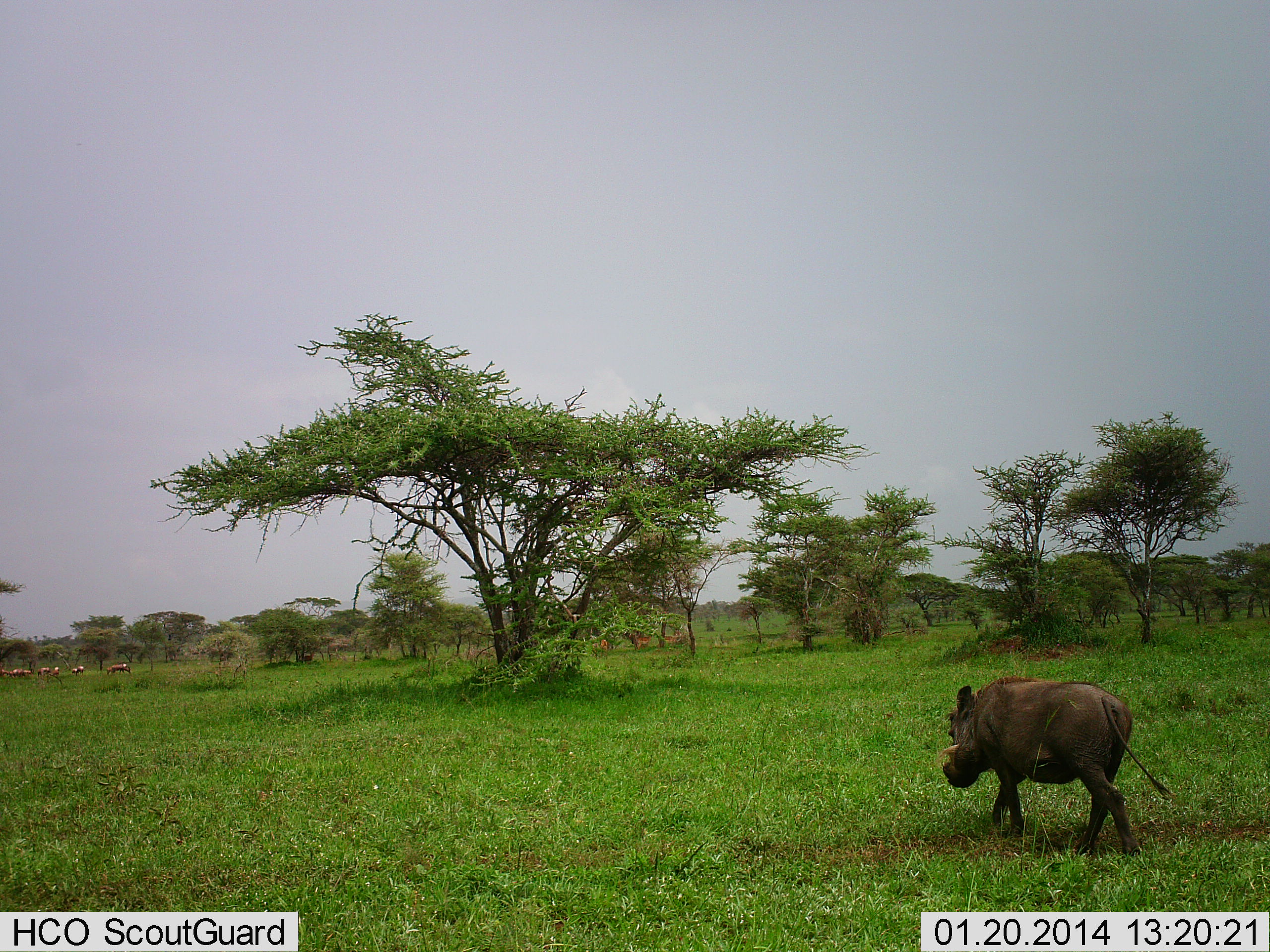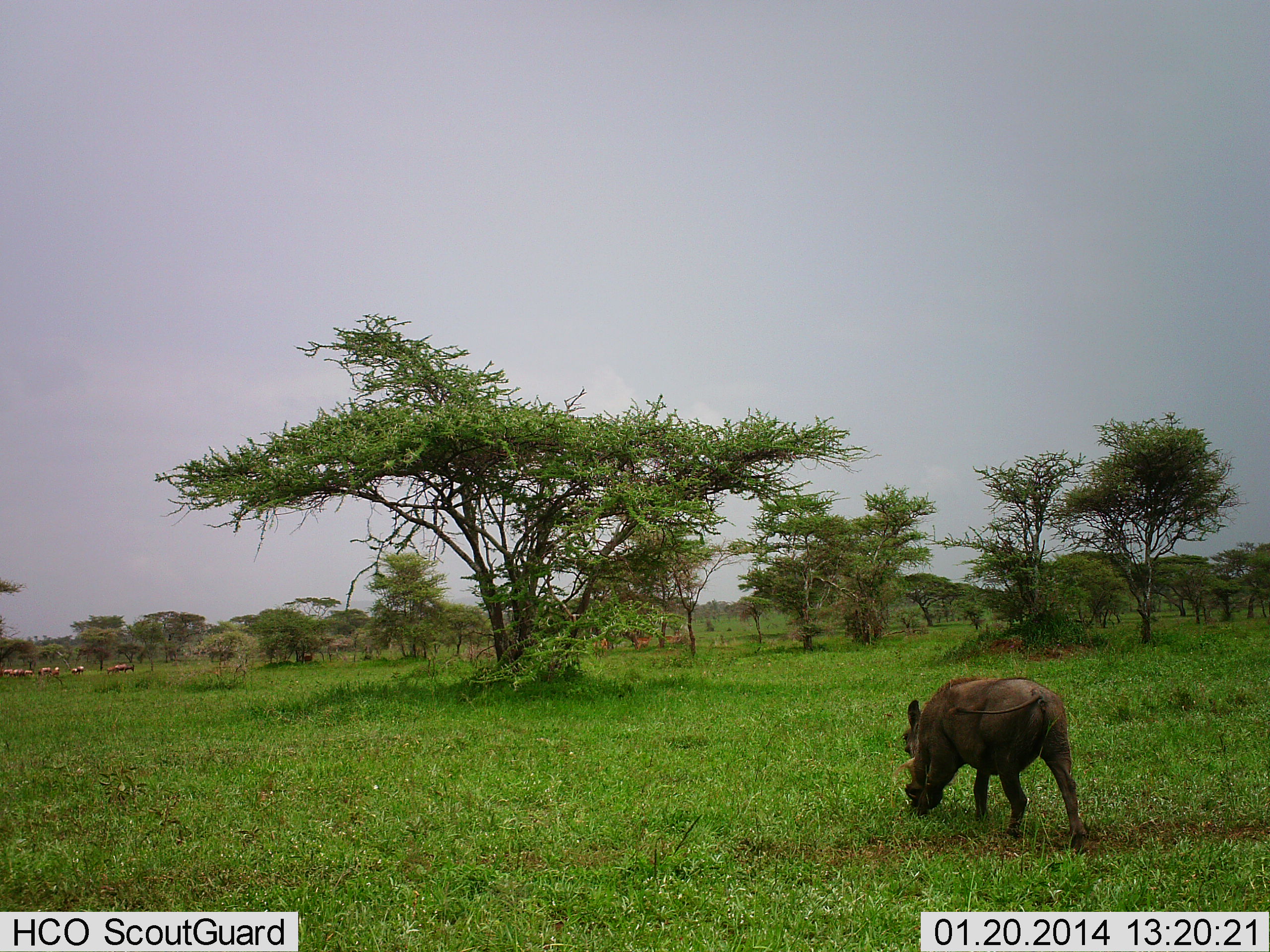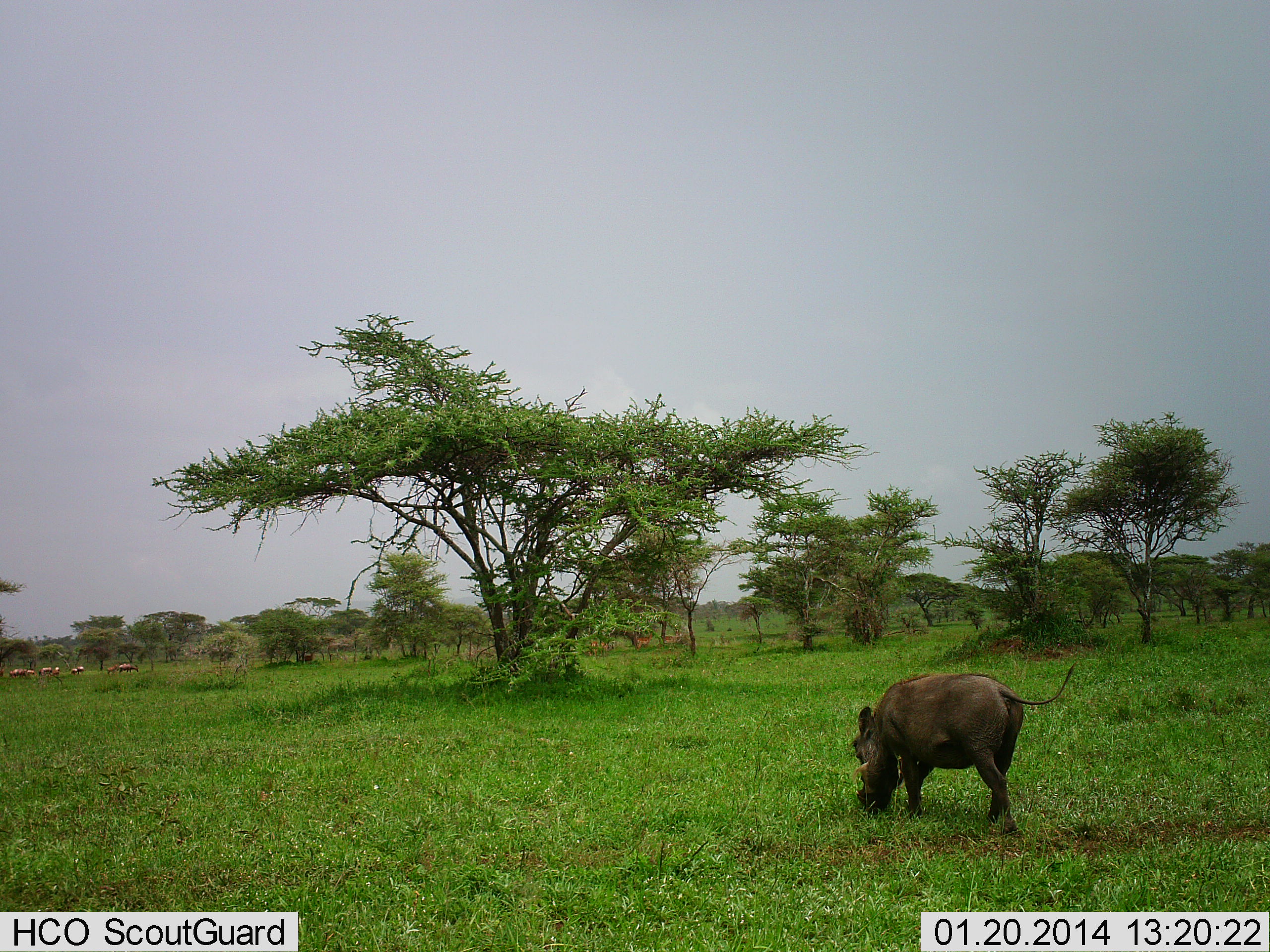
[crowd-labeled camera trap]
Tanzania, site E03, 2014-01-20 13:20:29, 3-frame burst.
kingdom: Animalia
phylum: Chordata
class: Mammalia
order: Artiodactyla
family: Suidae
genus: Phacochoerus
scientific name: Phacochoerus africanus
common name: warthog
Warthog (Phacochoerus africanus), count 1. Behavior (volunteer vote fractions): standing 12%, resting 0%, moving 75%, interacting 0%. Young present (vote fraction): 0%. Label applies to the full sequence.